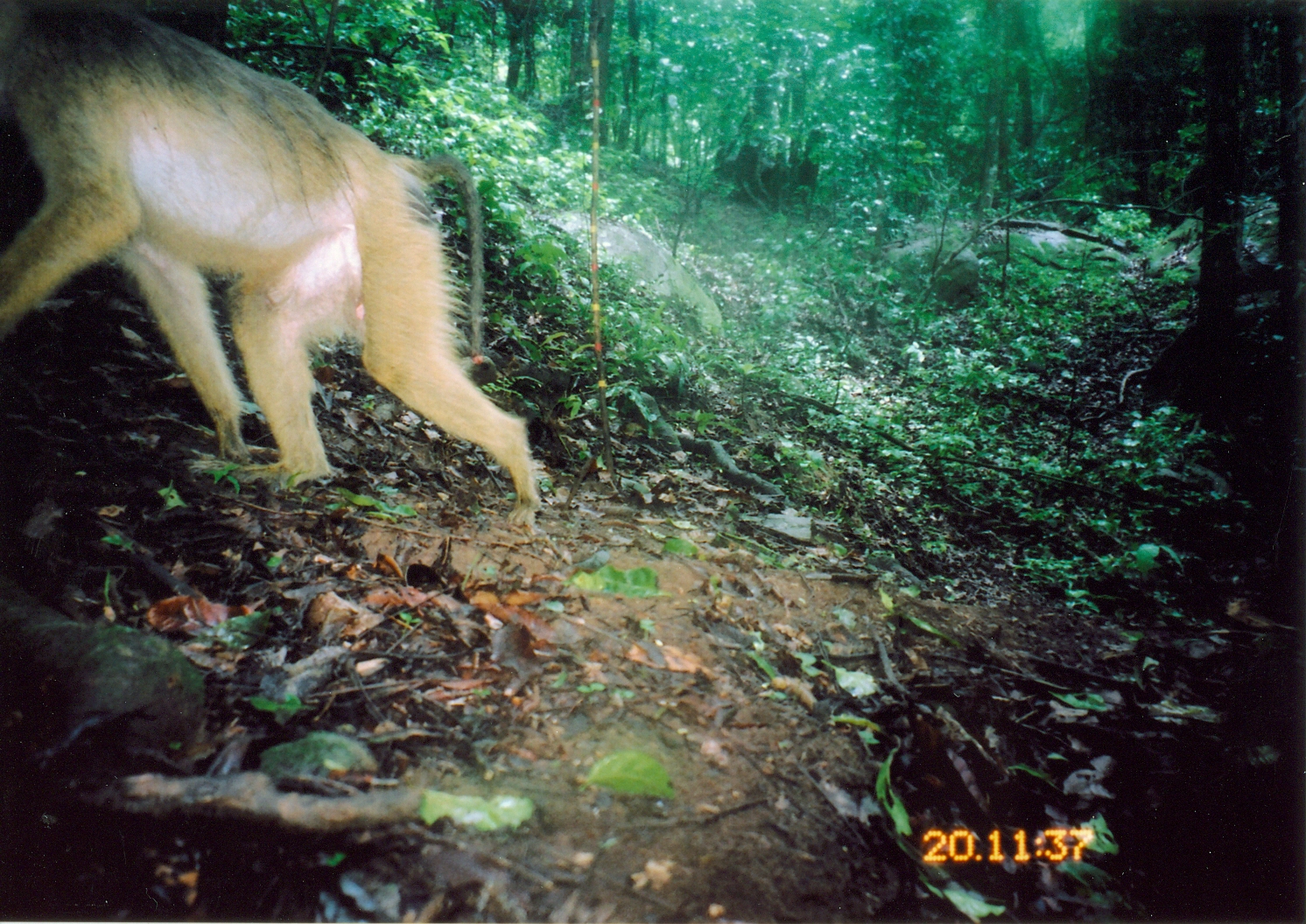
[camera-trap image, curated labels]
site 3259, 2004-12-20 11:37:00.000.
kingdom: Animalia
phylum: Chordata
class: Mammalia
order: Primates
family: Cercopithecidae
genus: Papio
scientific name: Papio cynocephalus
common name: yellow baboon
Papio cynocephalus (yellow baboon), count 1.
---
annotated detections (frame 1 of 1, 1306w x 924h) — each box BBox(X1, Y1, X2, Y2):
papio cynocephalus: BBox(3, 0, 539, 532)